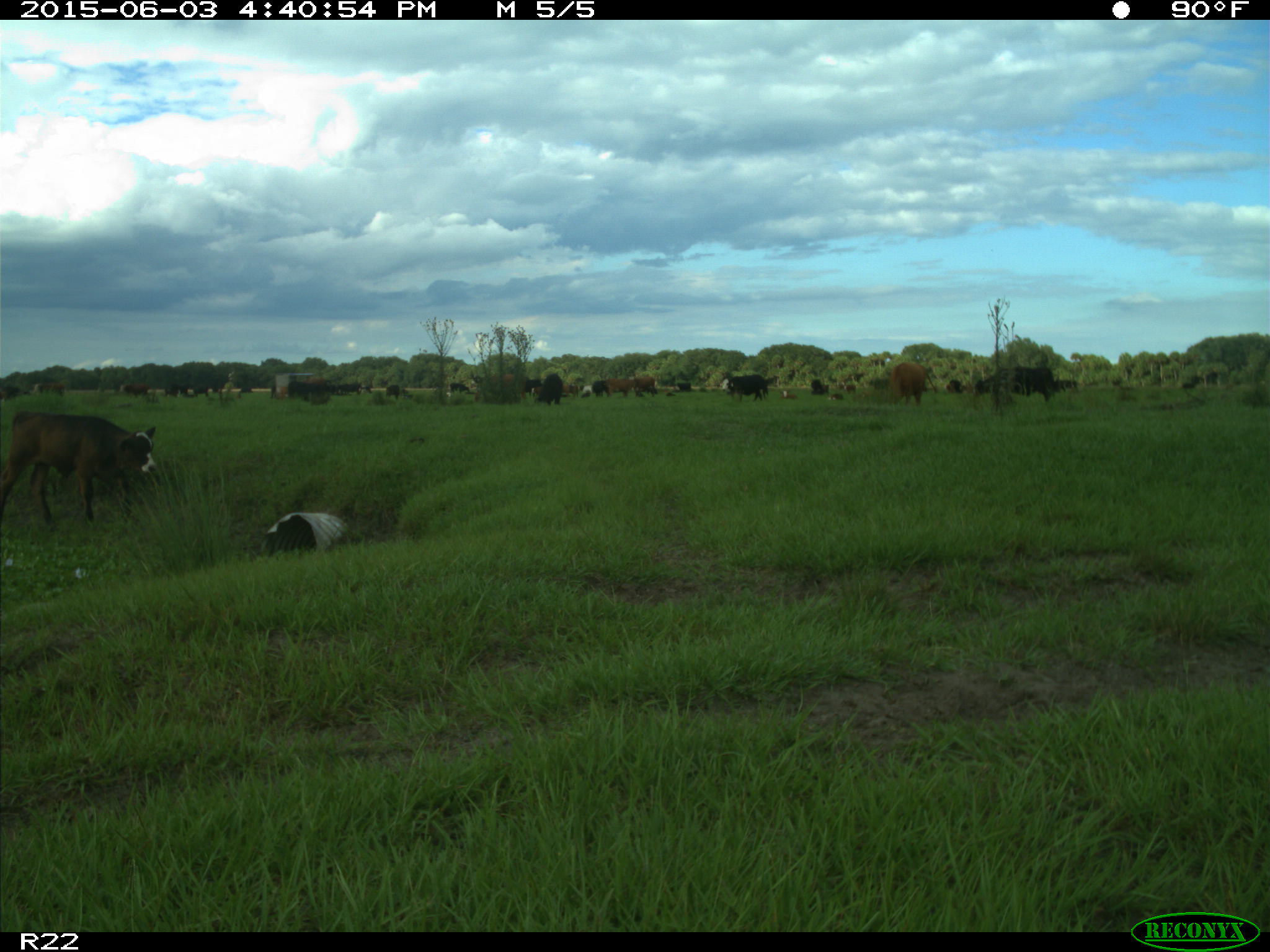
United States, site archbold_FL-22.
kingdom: Animalia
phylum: Chordata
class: Mammalia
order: Artiodactyla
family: Bovidae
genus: Bos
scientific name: Bos taurus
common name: domestic cow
Bos taurus (domestic cow).